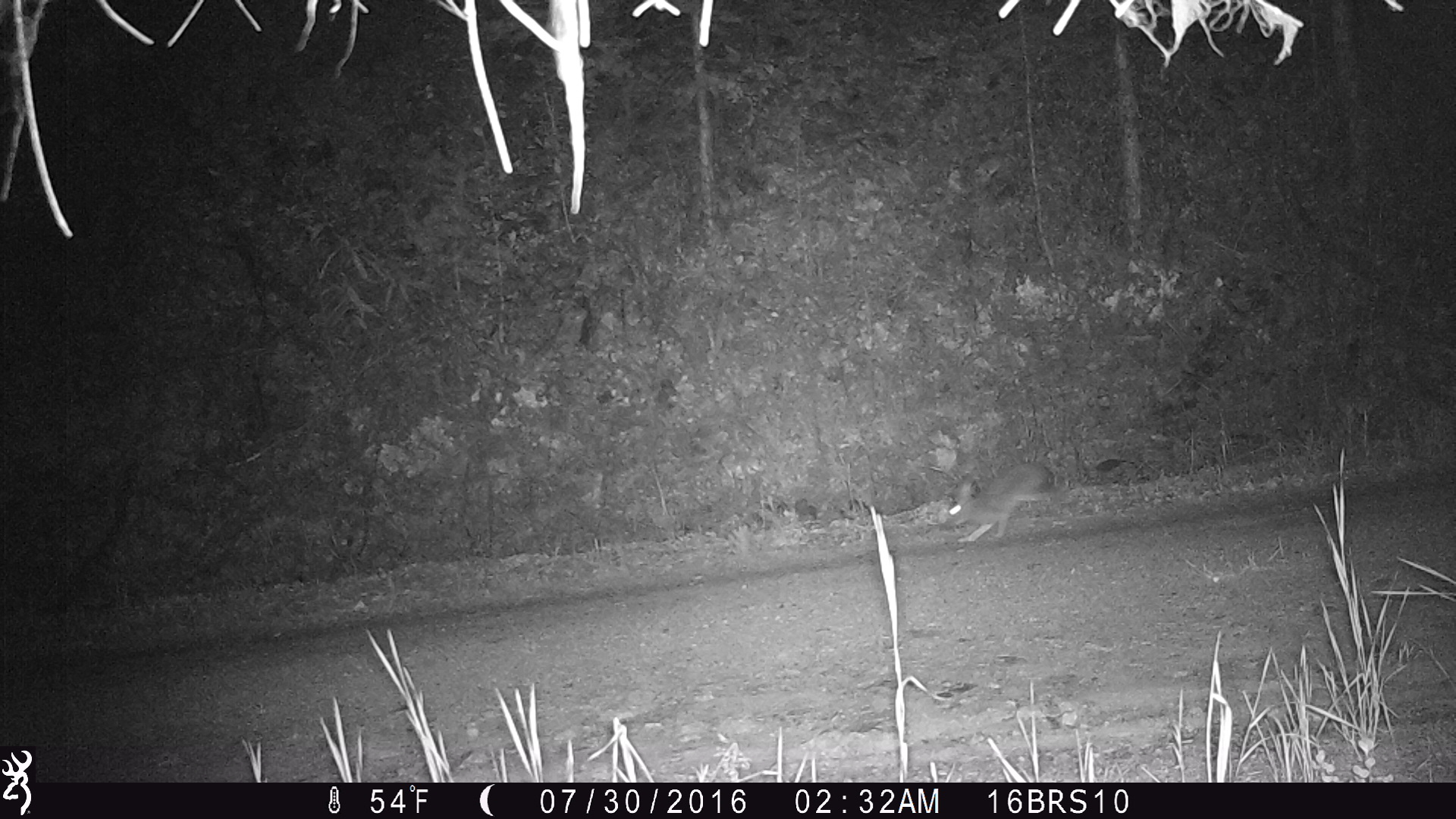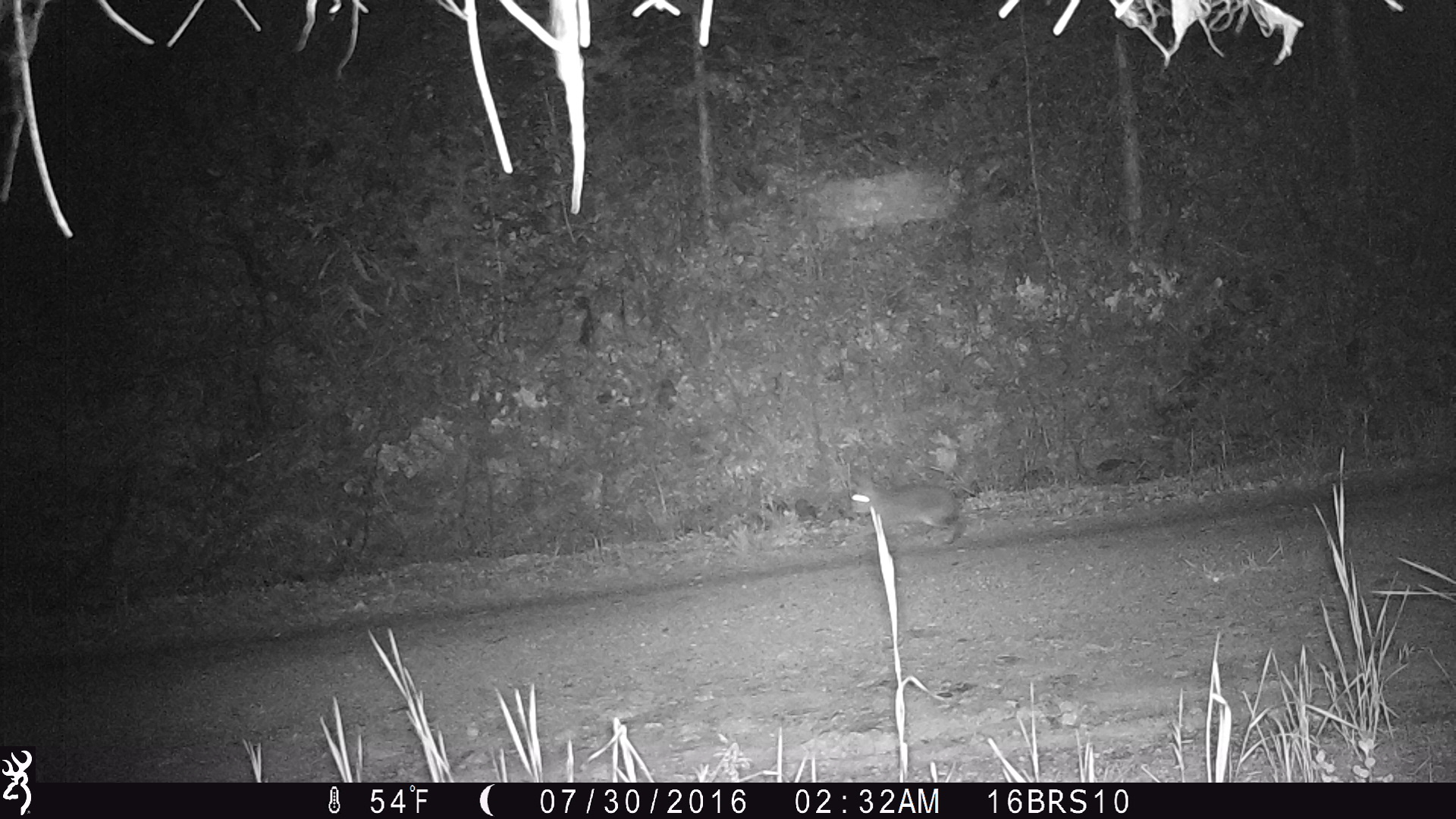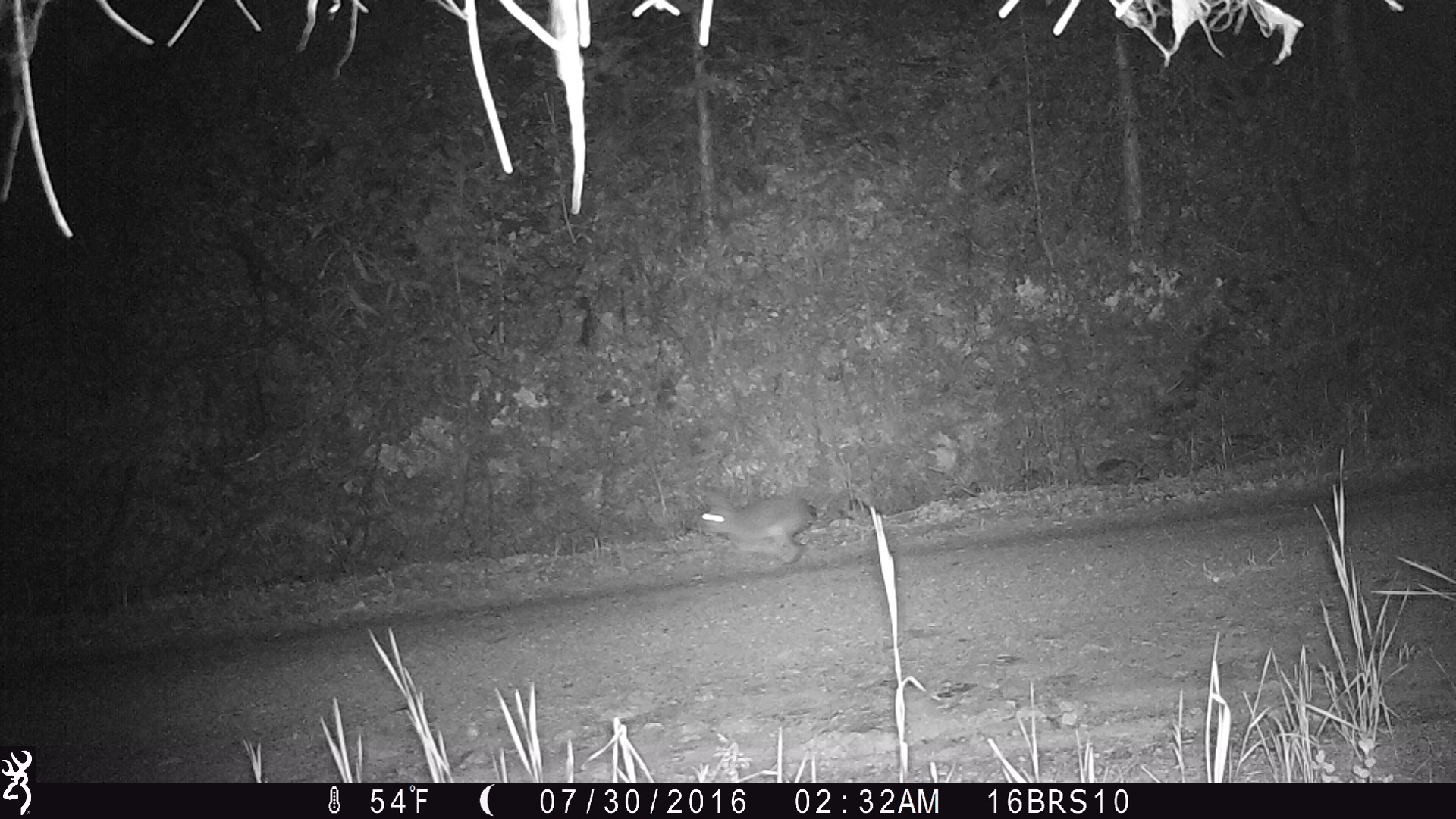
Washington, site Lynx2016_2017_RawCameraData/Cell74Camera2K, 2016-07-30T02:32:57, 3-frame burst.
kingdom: Animalia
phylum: Chordata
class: Mammalia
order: Lagomorpha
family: Leporidae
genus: Lepus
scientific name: Lepus americanus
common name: snowshoe hare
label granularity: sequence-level